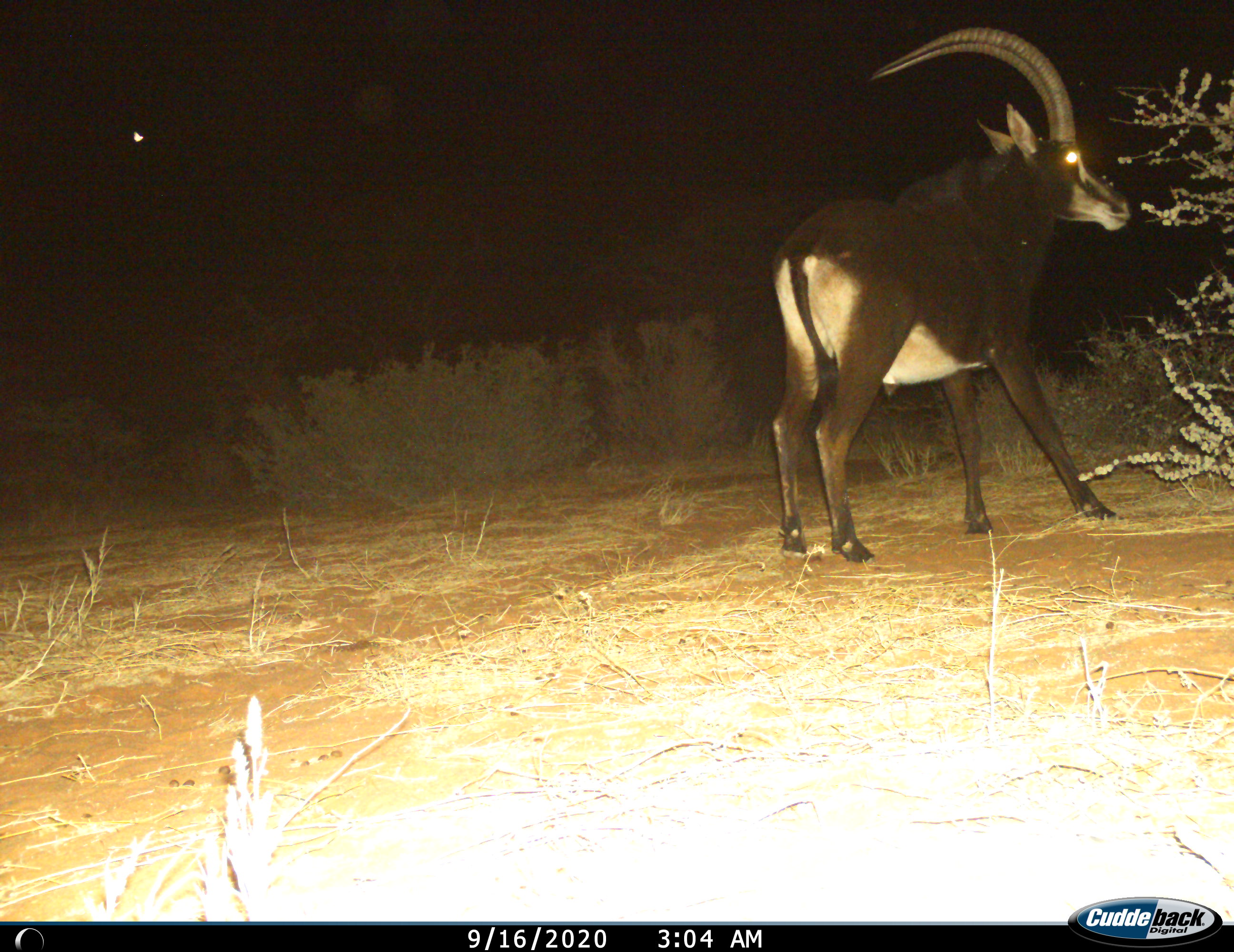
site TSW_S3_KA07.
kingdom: Animalia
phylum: Chordata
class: Mammalia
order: Artiodactyla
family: Bovidae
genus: Hippotragus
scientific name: Hippotragus niger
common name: sable antelope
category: sable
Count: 1.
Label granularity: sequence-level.